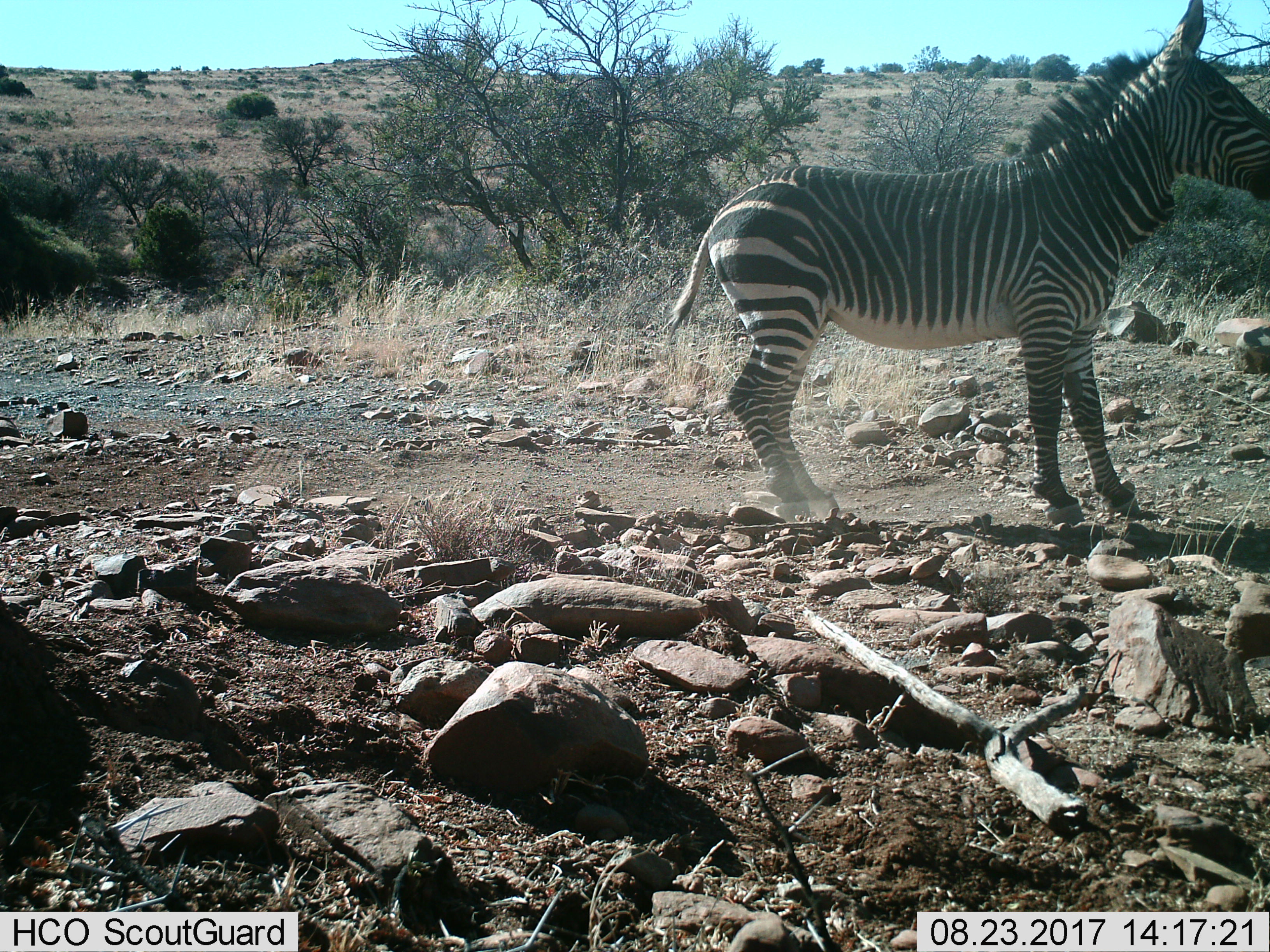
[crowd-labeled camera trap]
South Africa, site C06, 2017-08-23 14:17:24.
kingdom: Animalia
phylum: Chordata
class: Mammalia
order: Perissodactyla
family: Equidae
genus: Equus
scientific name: Equus zebra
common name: mountain zebra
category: zebramountain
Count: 1.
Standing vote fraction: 100%.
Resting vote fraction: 0%.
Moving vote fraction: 0%.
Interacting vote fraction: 0%.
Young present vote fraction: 12%.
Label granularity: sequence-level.